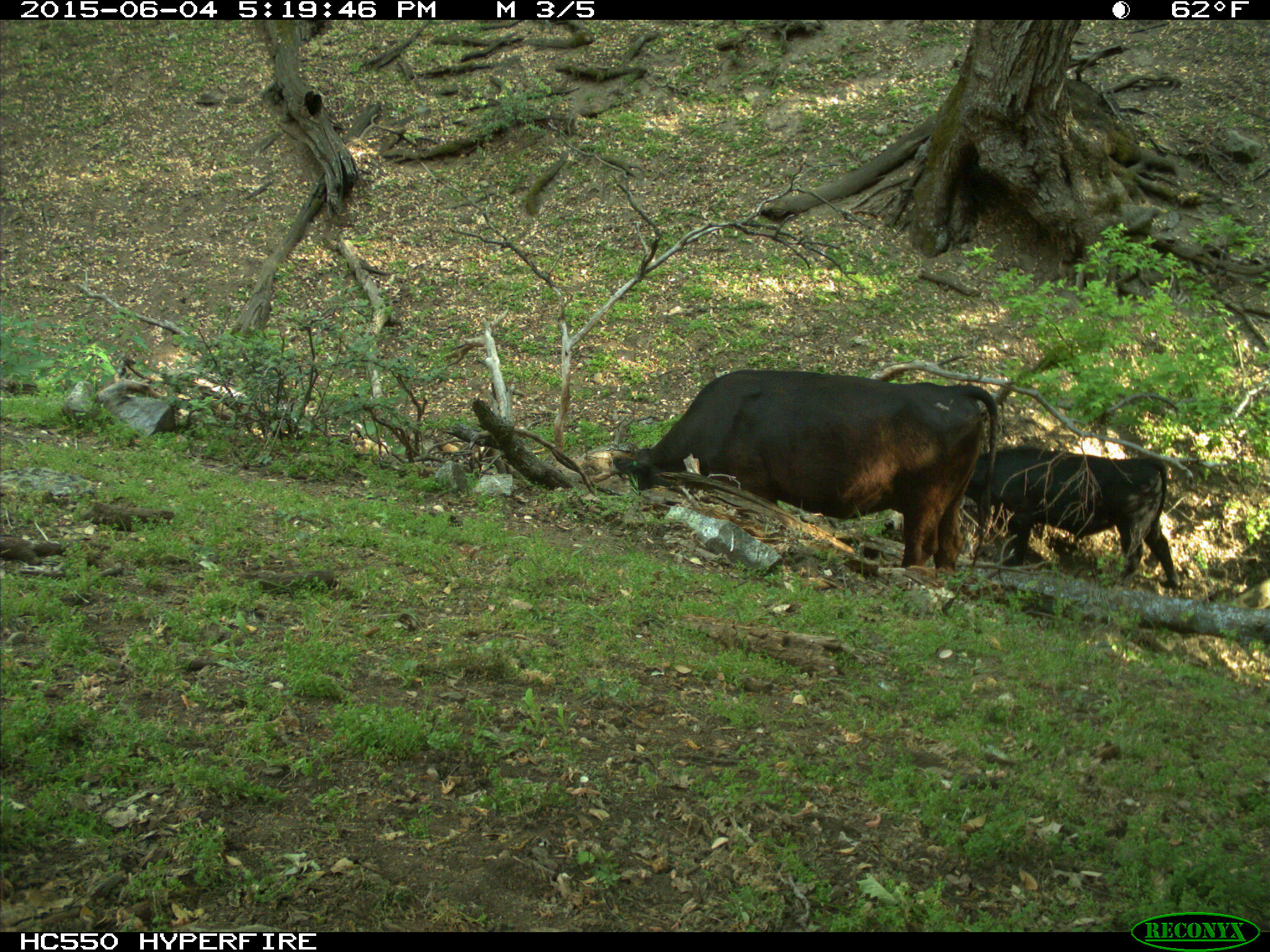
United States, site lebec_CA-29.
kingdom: Animalia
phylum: Chordata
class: Mammalia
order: Artiodactyla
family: Bovidae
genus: Bos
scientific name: Bos taurus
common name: domestic cow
Bos taurus (domestic cow).